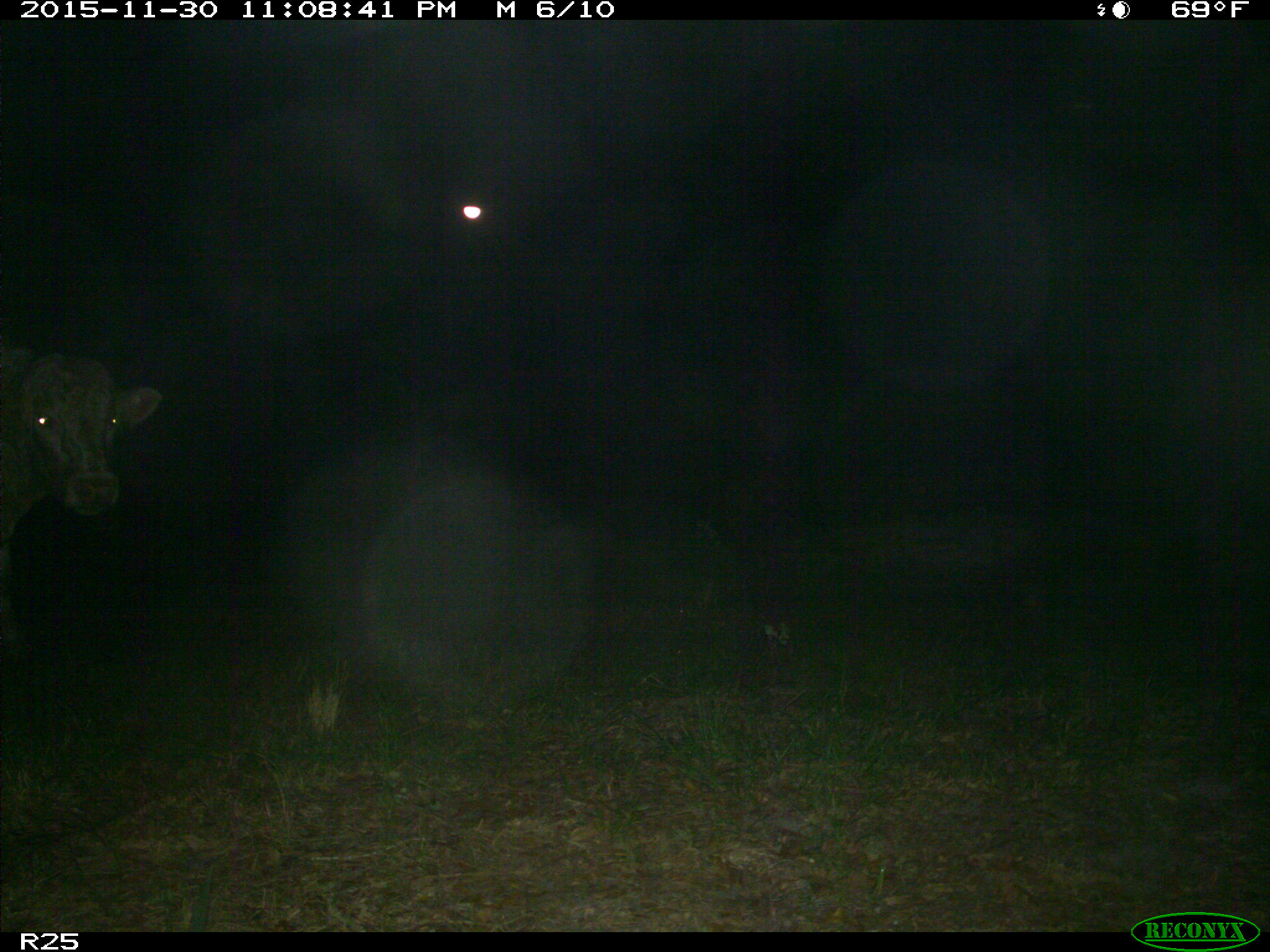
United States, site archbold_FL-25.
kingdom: Animalia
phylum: Chordata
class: Mammalia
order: Artiodactyla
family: Bovidae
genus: Bos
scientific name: Bos taurus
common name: domestic cow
Bos taurus (domestic cow).